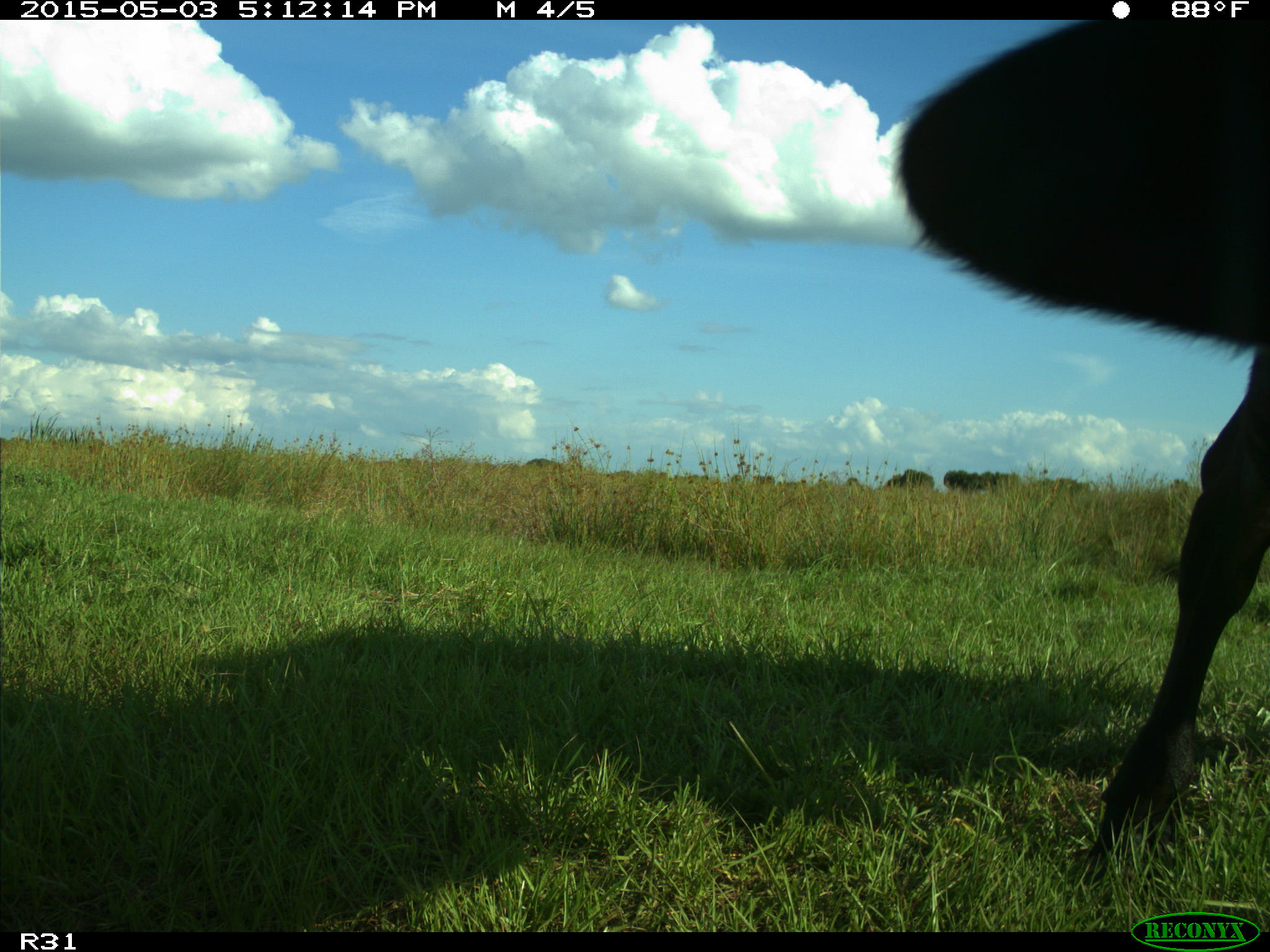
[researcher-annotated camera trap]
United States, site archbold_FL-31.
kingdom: Animalia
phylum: Chordata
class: Mammalia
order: Artiodactyla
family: Bovidae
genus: Bos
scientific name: Bos taurus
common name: domestic cow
Bos taurus (domestic cow).